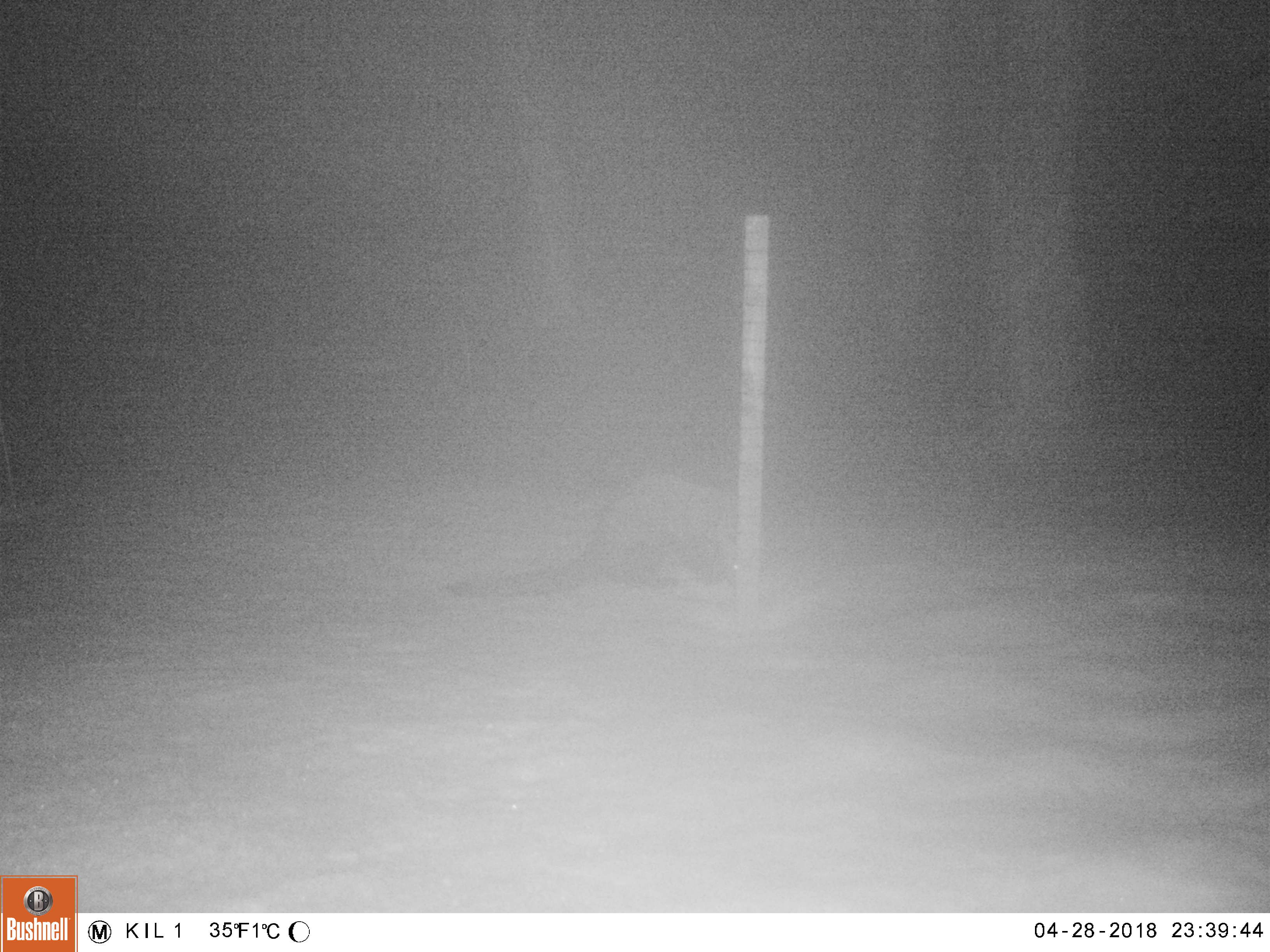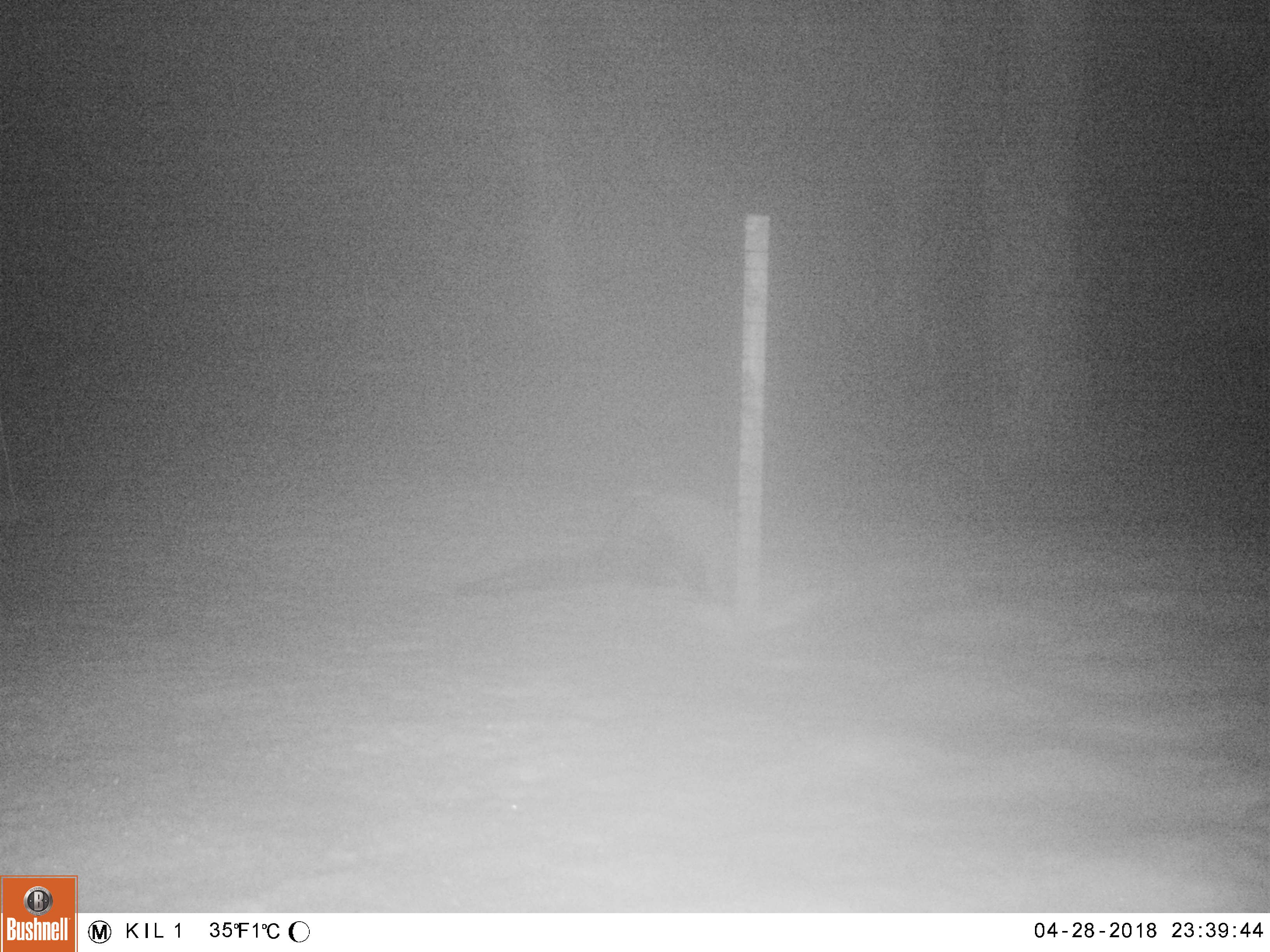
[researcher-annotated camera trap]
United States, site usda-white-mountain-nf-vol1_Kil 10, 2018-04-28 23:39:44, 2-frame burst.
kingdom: Animalia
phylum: Chordata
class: Mammalia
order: Carnivora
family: Mustelidae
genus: Pekania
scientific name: Pekania pennanti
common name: fisher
Fisher (Pekania pennanti).